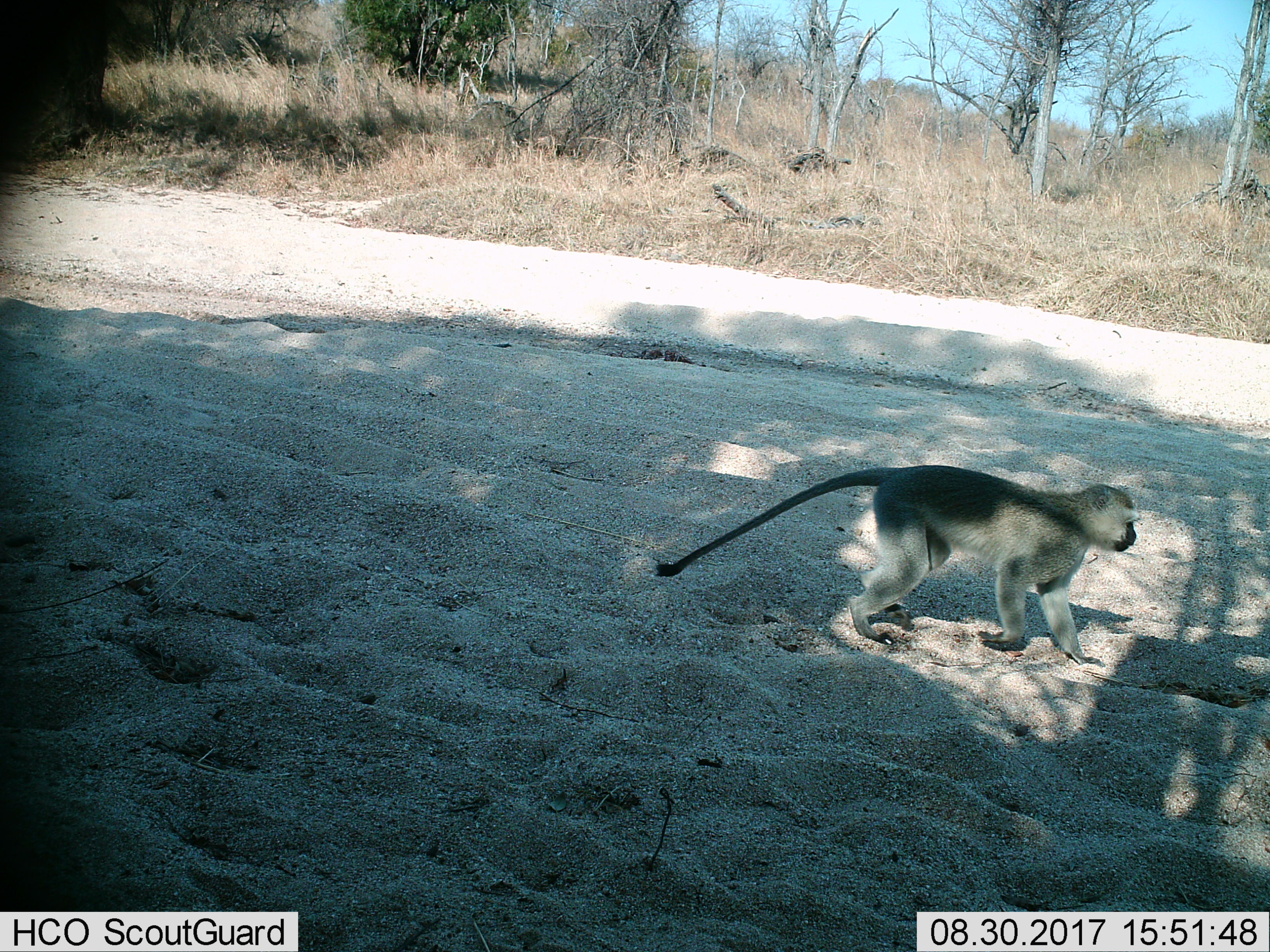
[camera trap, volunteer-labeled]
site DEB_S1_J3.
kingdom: Animalia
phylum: Chordata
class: Mammalia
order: Primates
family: Cercopithecidae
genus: Chlorocebus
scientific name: Chlorocebus pygerythrus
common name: vervet monkey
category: monkeyvervet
Monkeyvervet (vervet monkey) (Chlorocebus pygerythrus), count 1. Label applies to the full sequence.